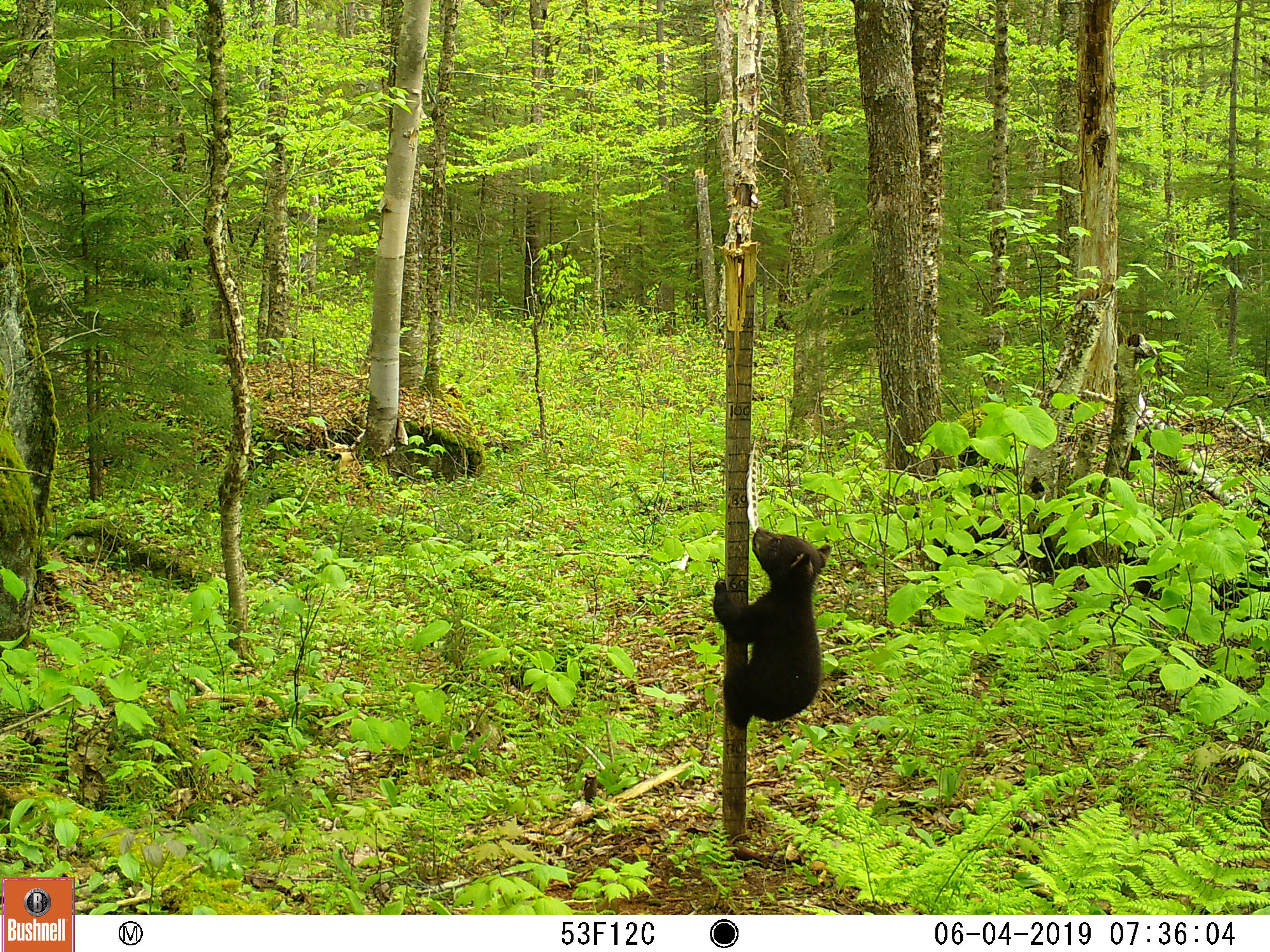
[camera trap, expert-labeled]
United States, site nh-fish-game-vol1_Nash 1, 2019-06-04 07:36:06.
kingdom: Animalia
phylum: Chordata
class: Mammalia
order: Carnivora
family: Ursidae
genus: Ursus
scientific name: Ursus americanus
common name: black bear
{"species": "black bear (Ursus americanus)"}